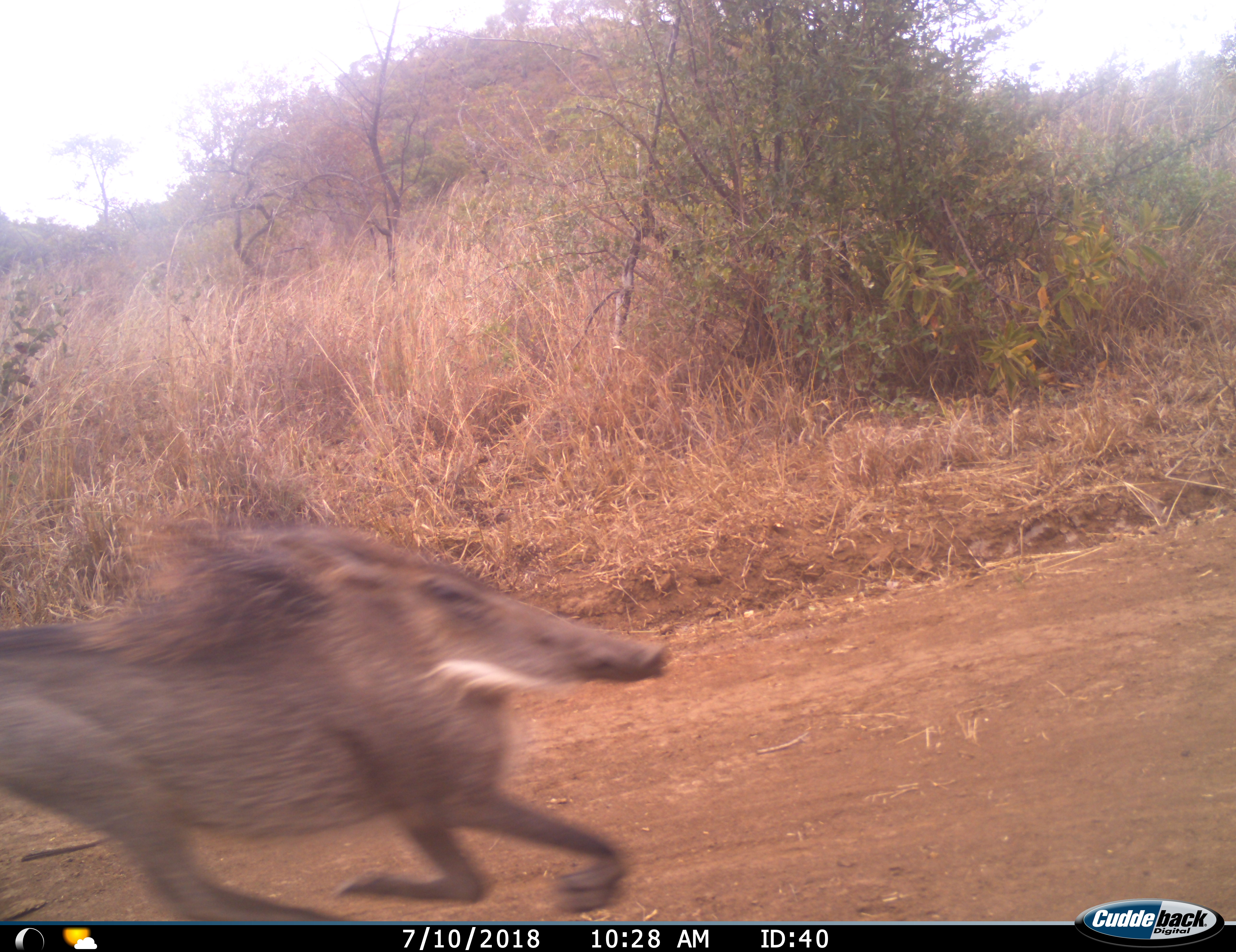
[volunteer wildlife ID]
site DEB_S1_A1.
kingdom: Animalia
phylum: Chordata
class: Mammalia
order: Artiodactyla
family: Suidae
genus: Phacochoerus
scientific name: Phacochoerus africanus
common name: warthog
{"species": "warthog (Phacochoerus africanus)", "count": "1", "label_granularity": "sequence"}